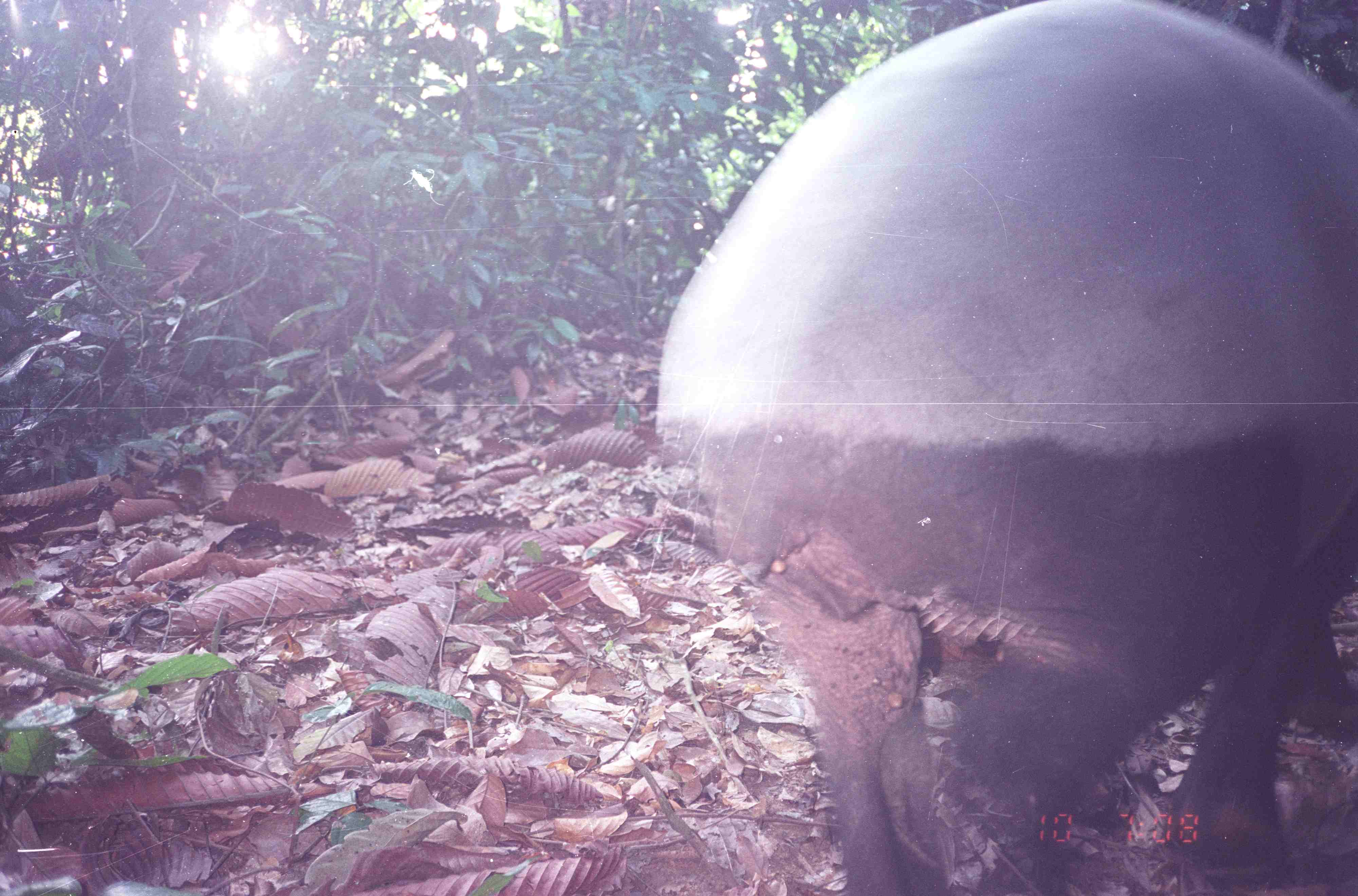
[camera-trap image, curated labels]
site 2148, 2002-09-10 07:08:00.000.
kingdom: Animalia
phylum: Chordata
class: Mammalia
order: Perissodactyla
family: Tapiridae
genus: Tapirus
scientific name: Tapirus indicus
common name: malayan tapir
Tapirus indicus (malayan tapir), count 1.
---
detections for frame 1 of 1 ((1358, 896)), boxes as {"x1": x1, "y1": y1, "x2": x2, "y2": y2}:
tapirus indicus: {"x1": 651, "y1": 2, "x2": 1357, "y2": 895}